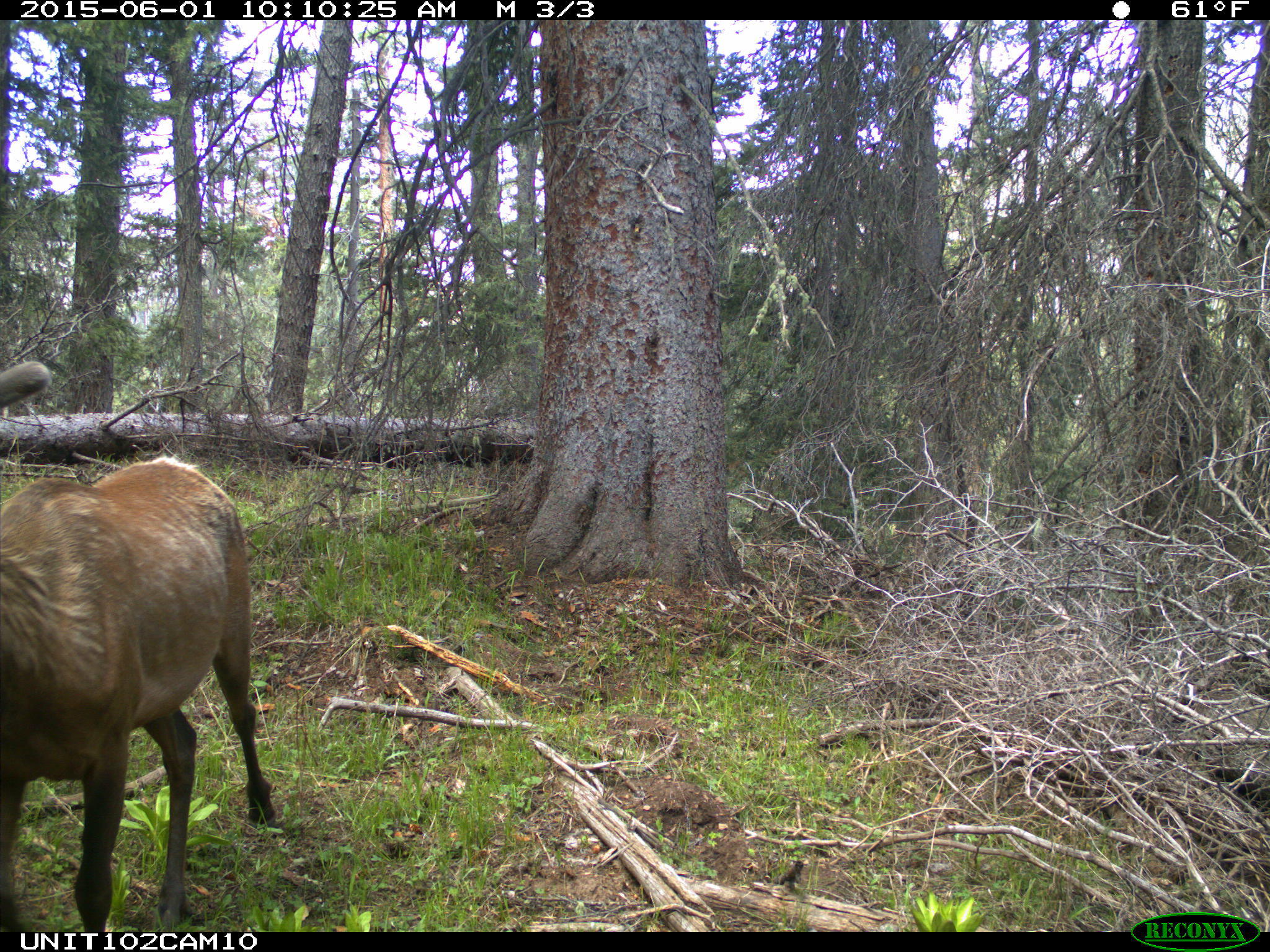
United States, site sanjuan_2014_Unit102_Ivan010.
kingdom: Animalia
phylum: Chordata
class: Mammalia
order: Artiodactyla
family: Cervidae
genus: Cervus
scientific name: Cervus elaphus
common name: red deer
Cervus elaphus (red deer).